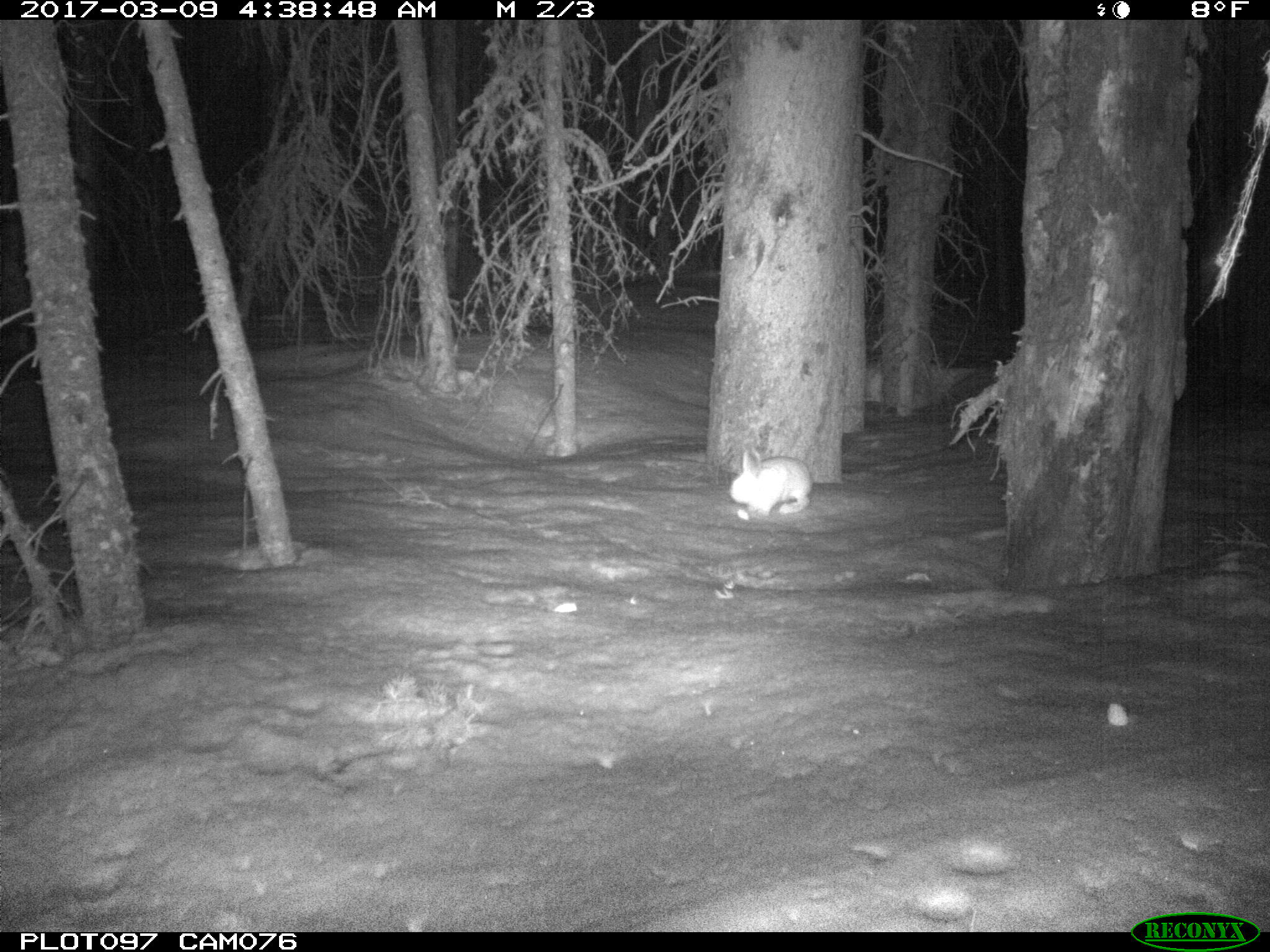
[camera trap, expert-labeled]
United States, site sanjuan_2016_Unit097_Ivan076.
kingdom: Animalia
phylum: Chordata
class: Mammalia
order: Lagomorpha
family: Leporidae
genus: Lepus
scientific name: Lepus americanus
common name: snowshoe hare